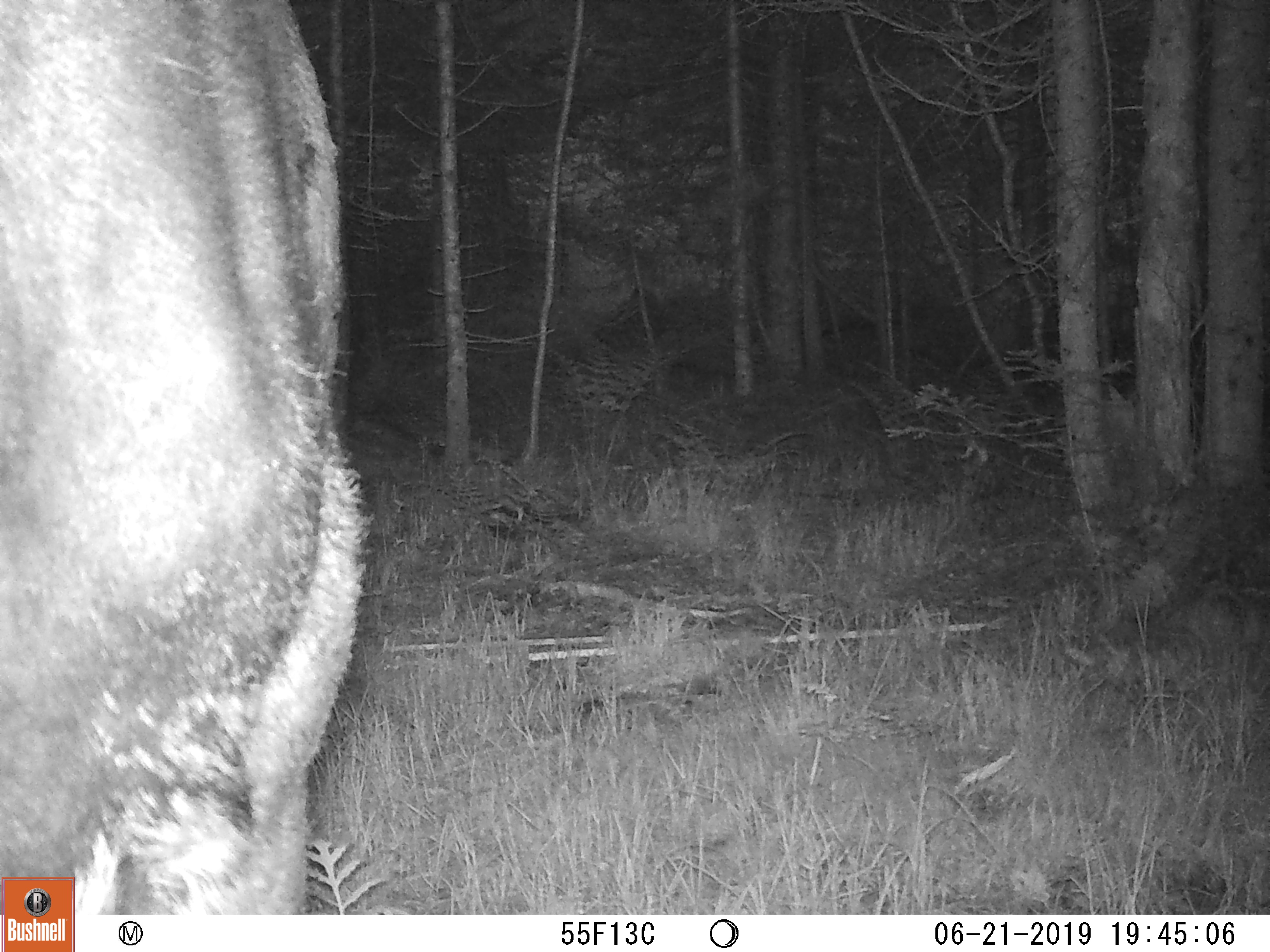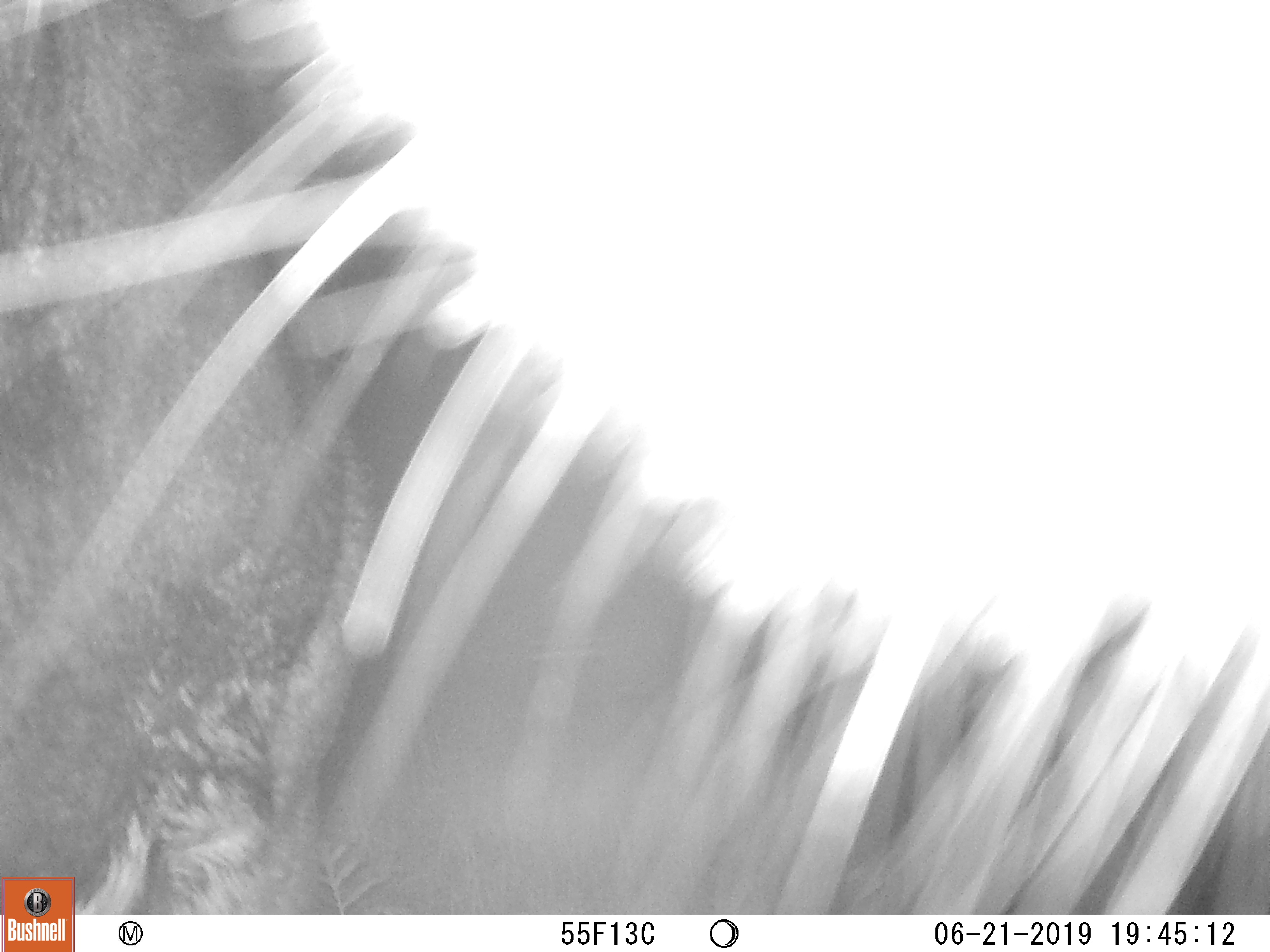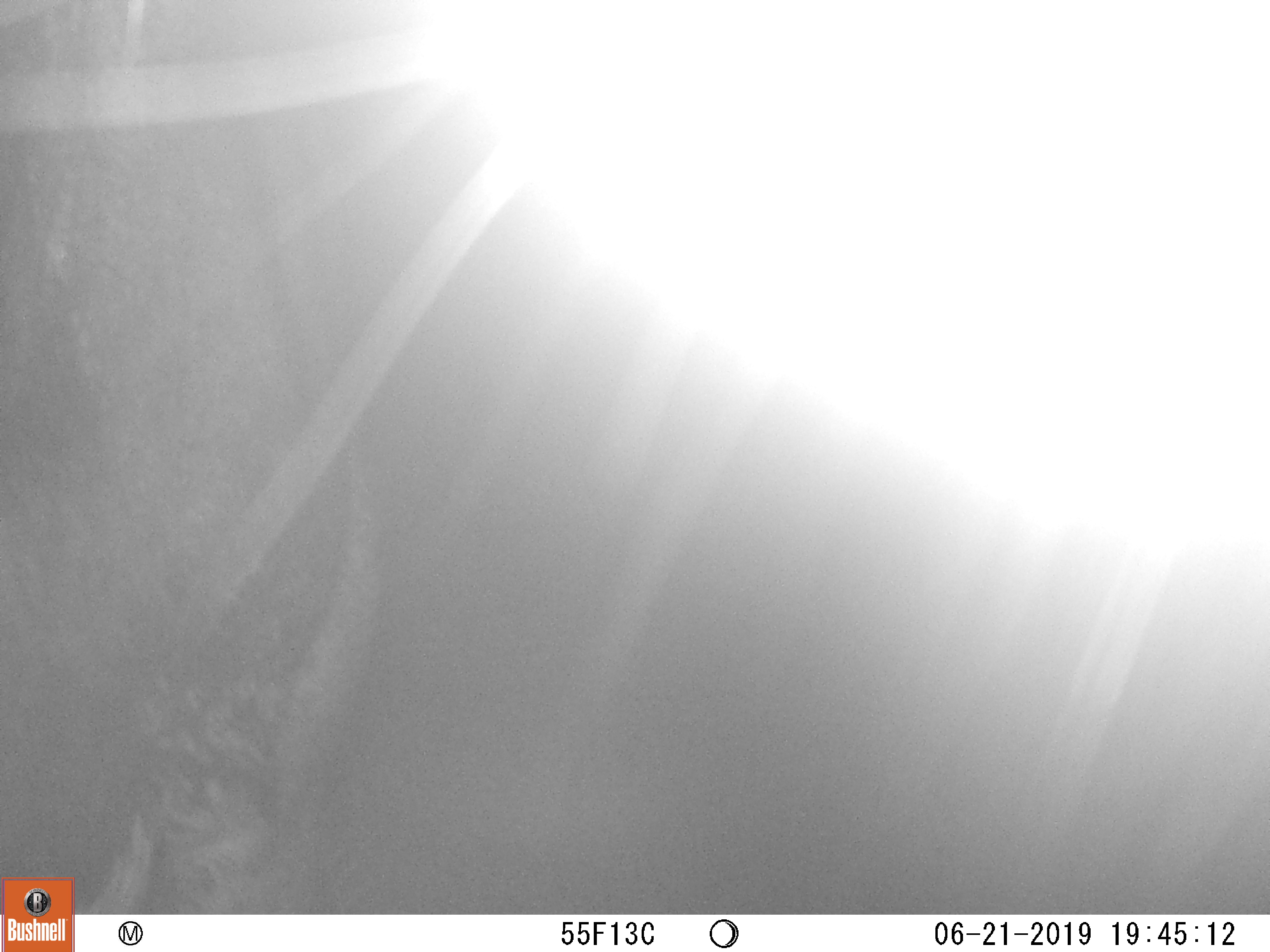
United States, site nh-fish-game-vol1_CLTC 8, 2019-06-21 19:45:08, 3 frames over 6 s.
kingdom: Animalia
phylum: Chordata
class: Mammalia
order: Artiodactyla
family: Cervidae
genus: Alces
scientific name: Alces alces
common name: moose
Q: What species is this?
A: Moose (Alces alces).